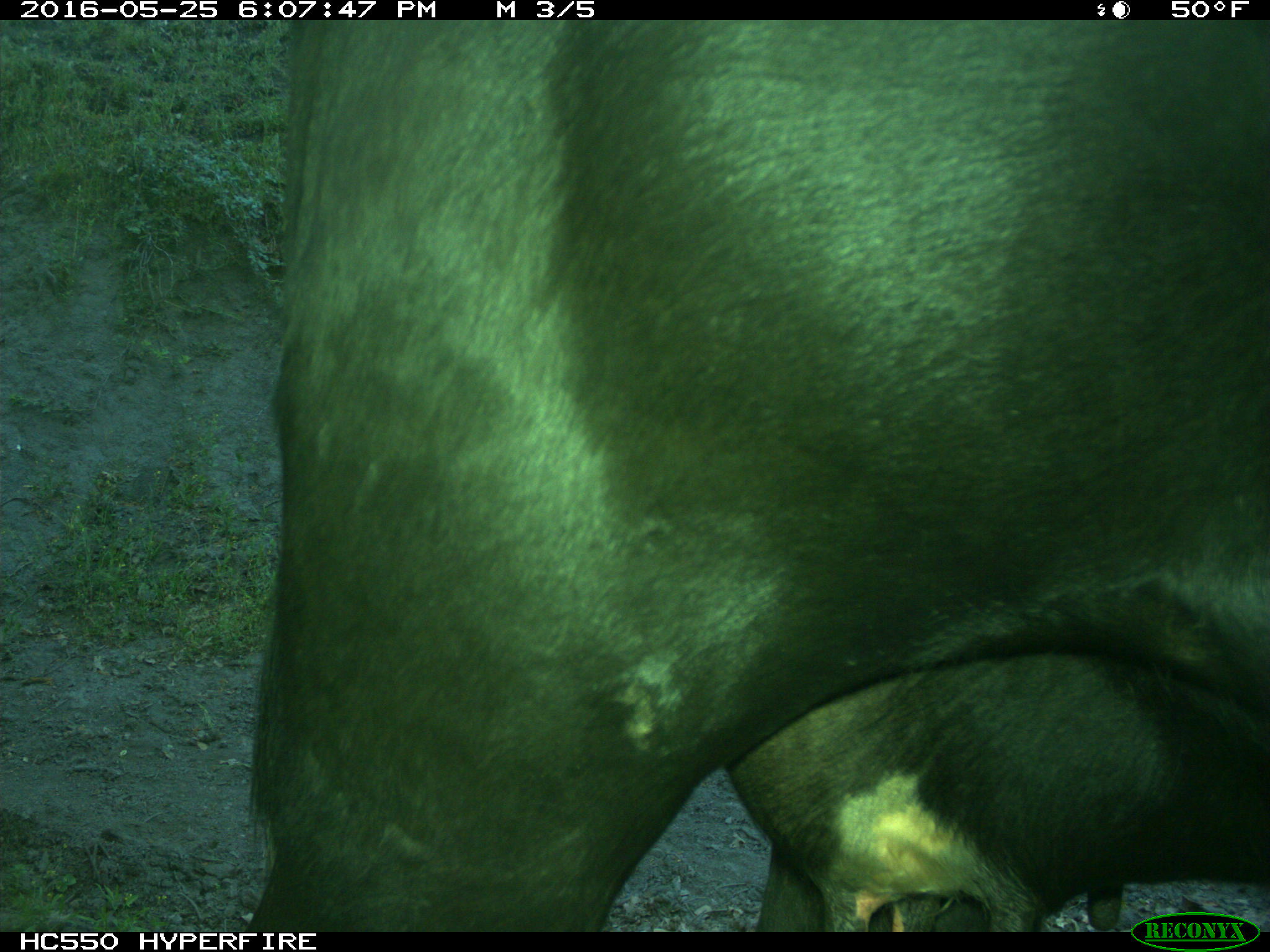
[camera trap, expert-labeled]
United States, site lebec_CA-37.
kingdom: Animalia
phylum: Chordata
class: Mammalia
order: Artiodactyla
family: Bovidae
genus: Bos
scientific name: Bos taurus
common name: domestic cow